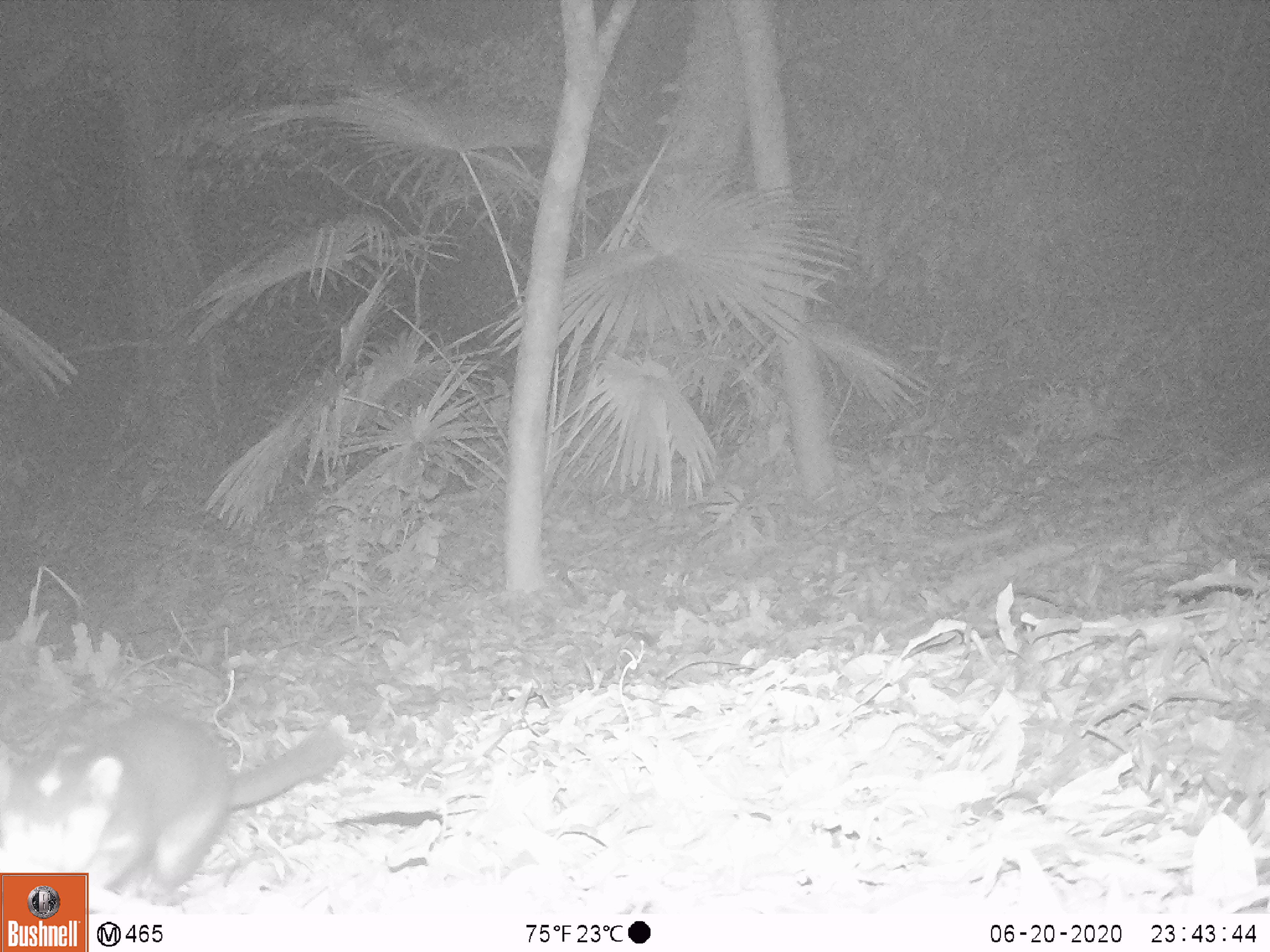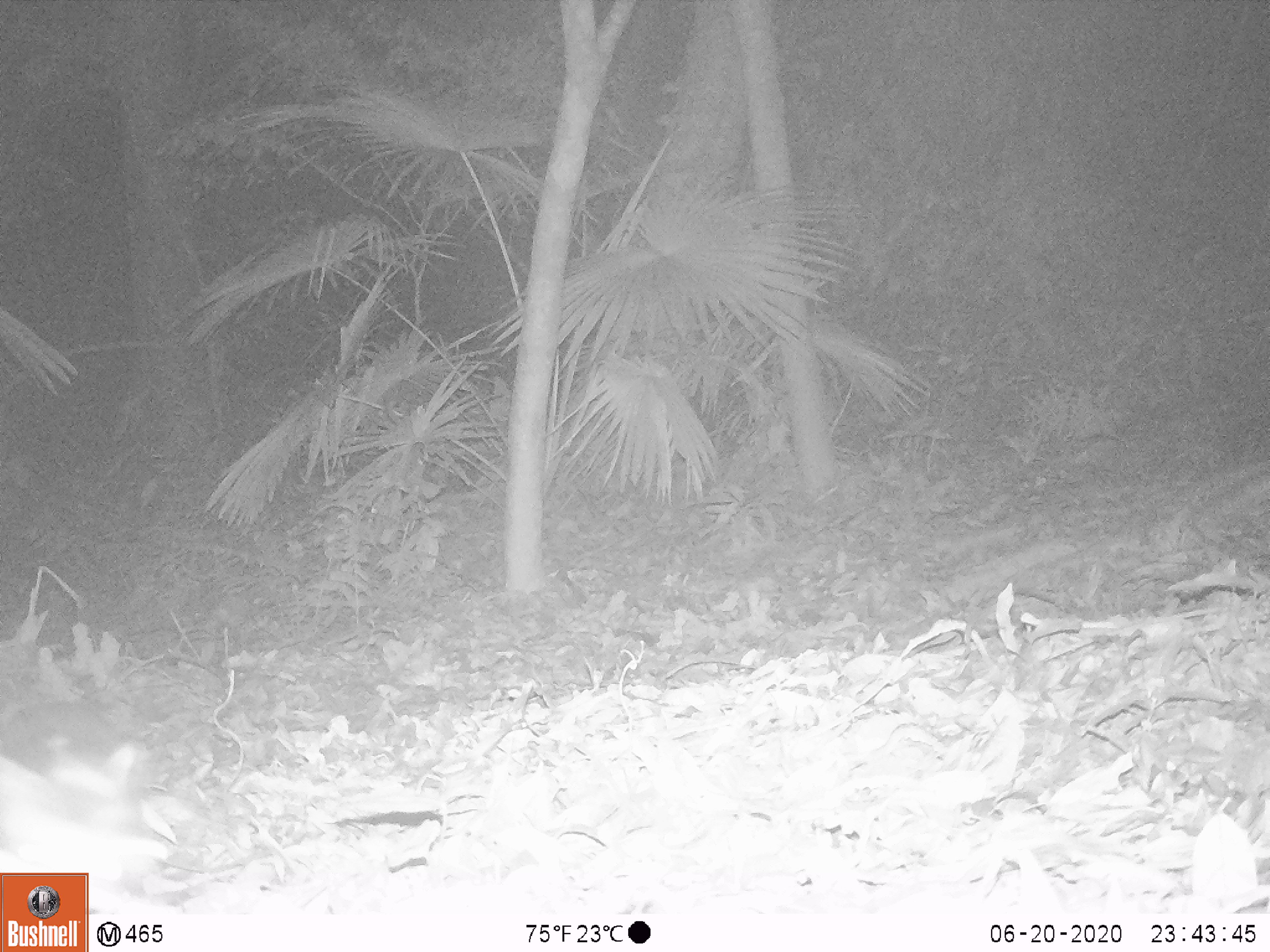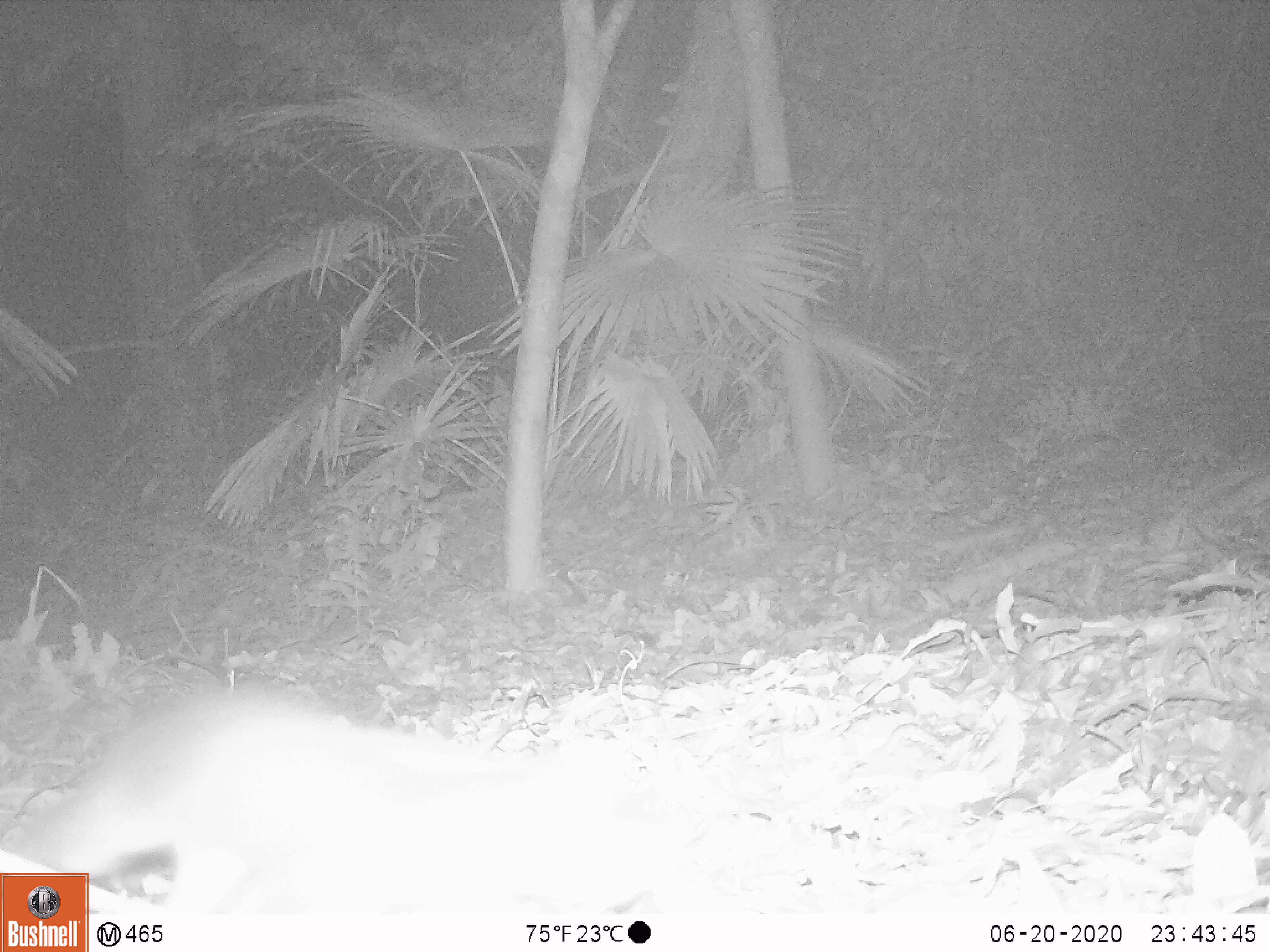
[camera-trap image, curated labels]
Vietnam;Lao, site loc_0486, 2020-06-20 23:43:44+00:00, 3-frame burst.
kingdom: Animalia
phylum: Chordata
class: Mammalia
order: Carnivora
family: Mustelidae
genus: Melogale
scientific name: Melogale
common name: ferret badger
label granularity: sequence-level